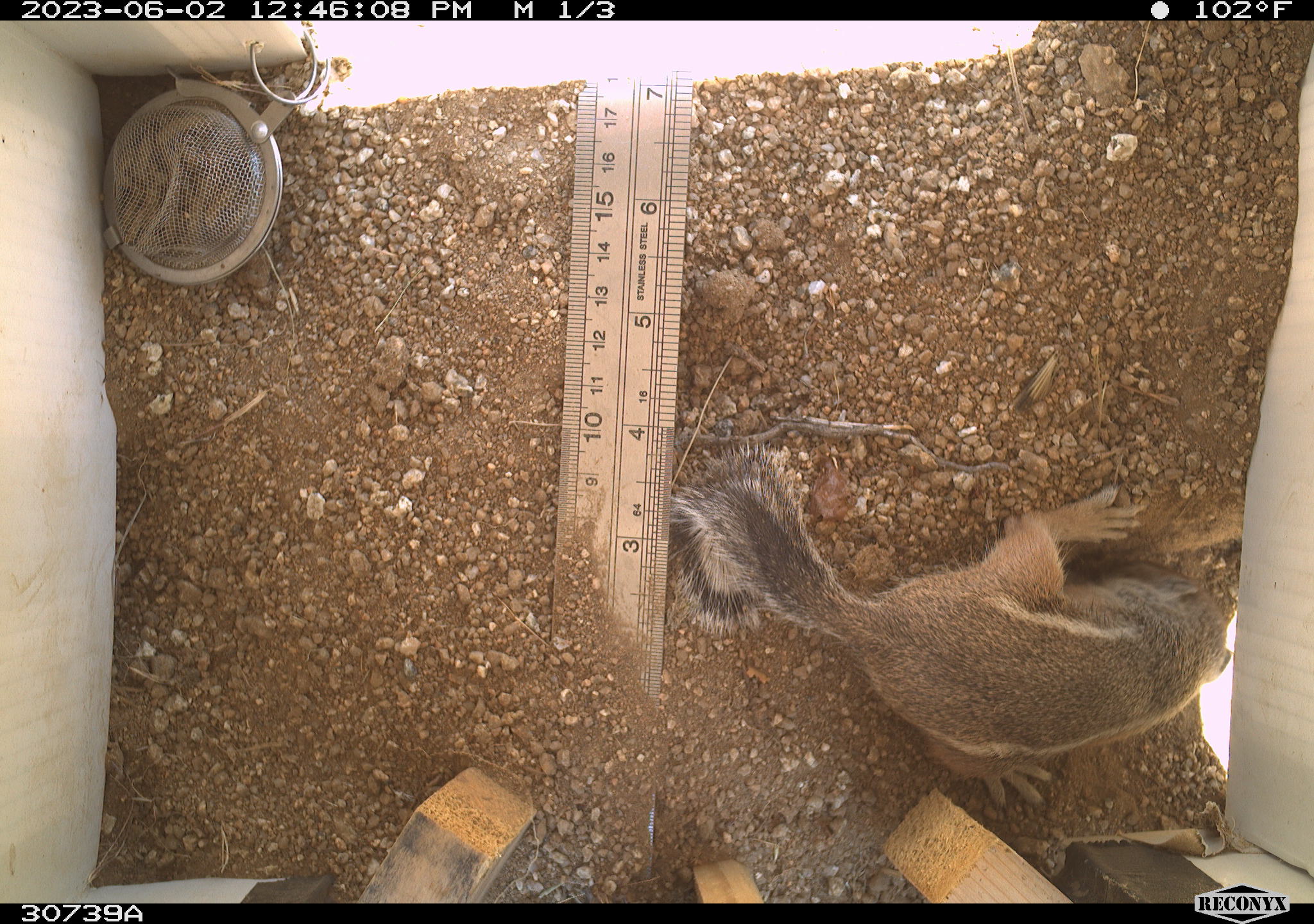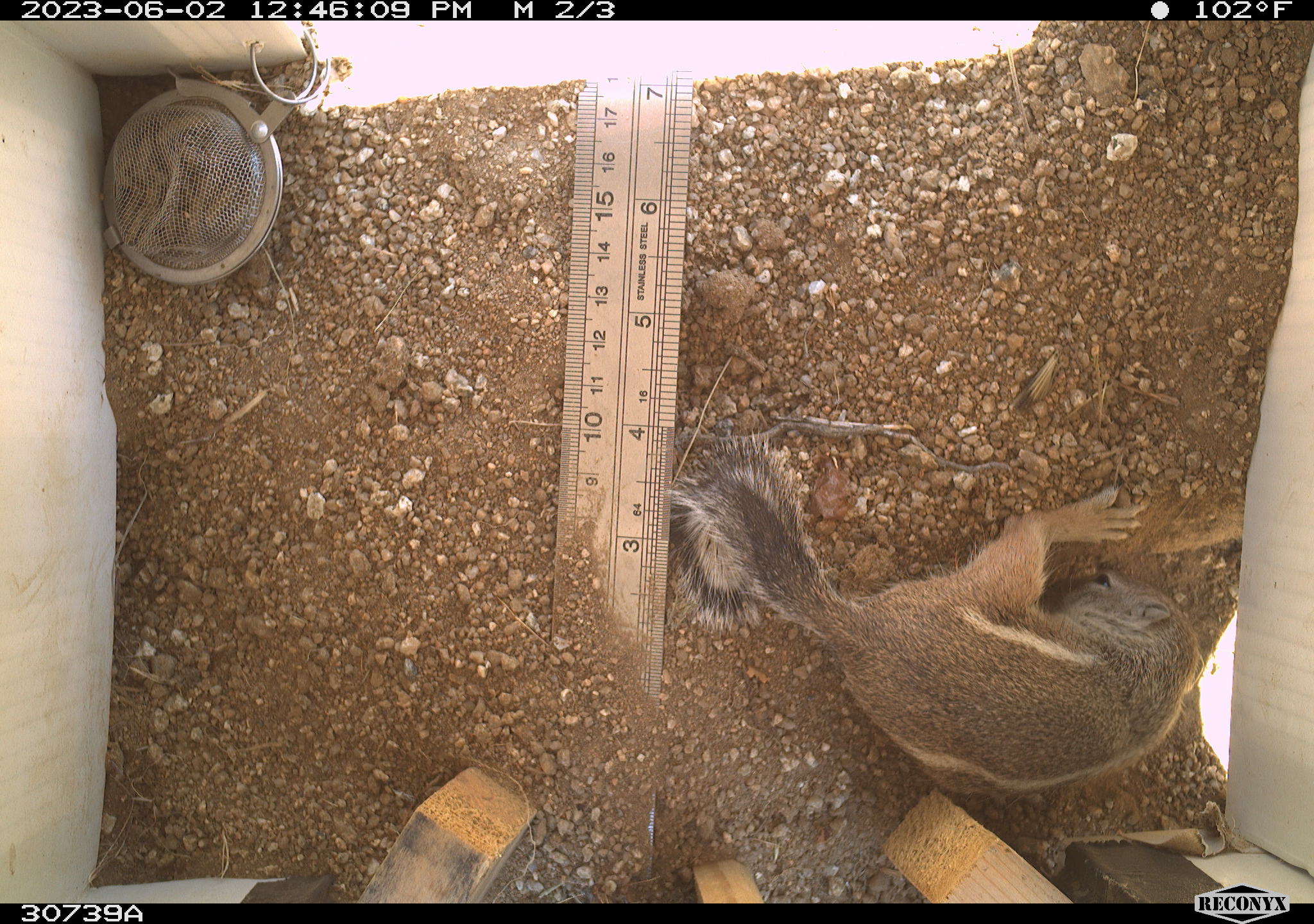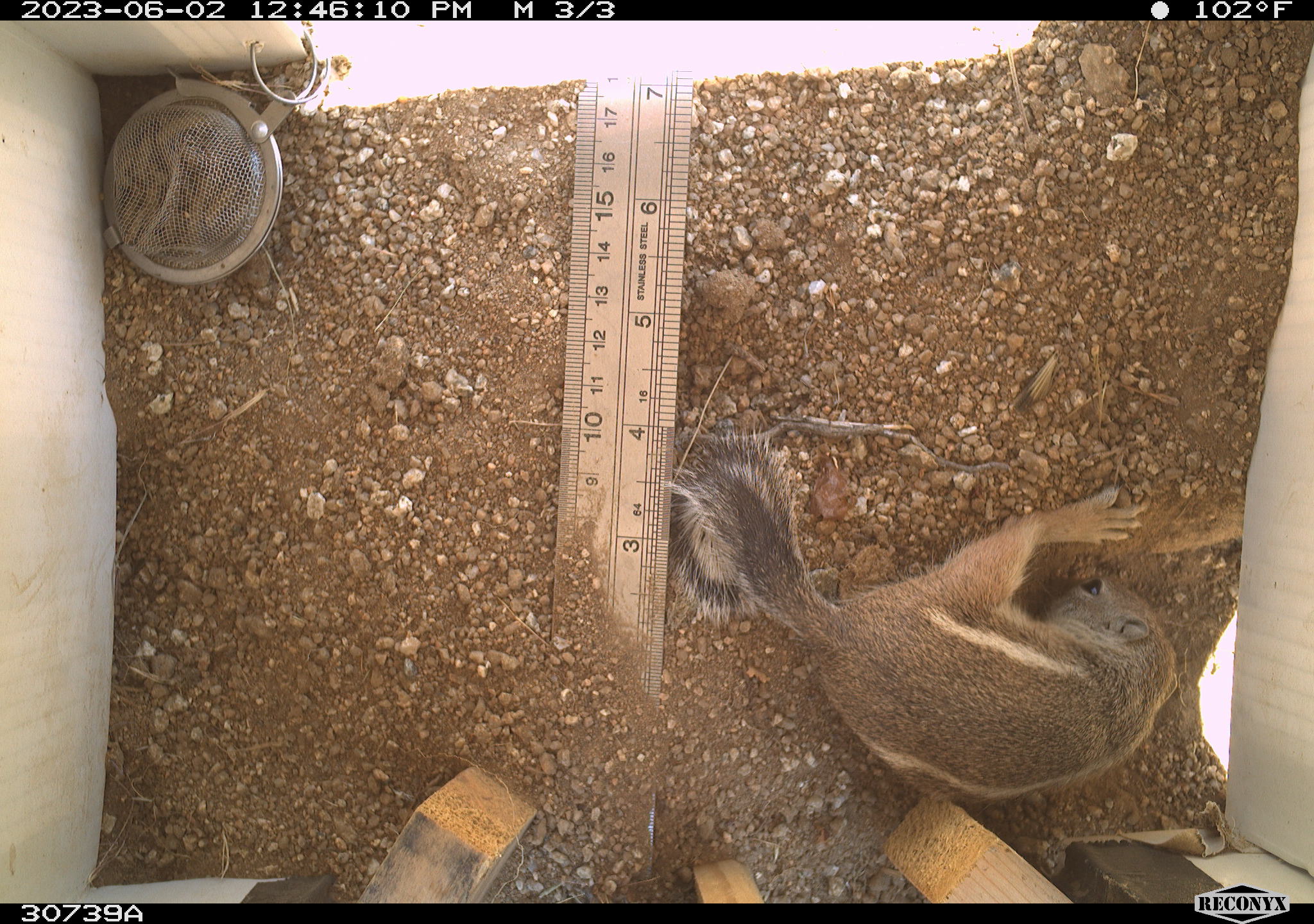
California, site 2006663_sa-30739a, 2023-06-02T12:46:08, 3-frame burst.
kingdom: Animalia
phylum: Chordata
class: Mammalia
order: Rodentia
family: Sciuridae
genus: Ammospermophilus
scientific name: Ammospermophilus leucurus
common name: white-tailed antelope squirrel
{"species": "white-tailed antelope squirrel (Ammospermophilus leucurus)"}